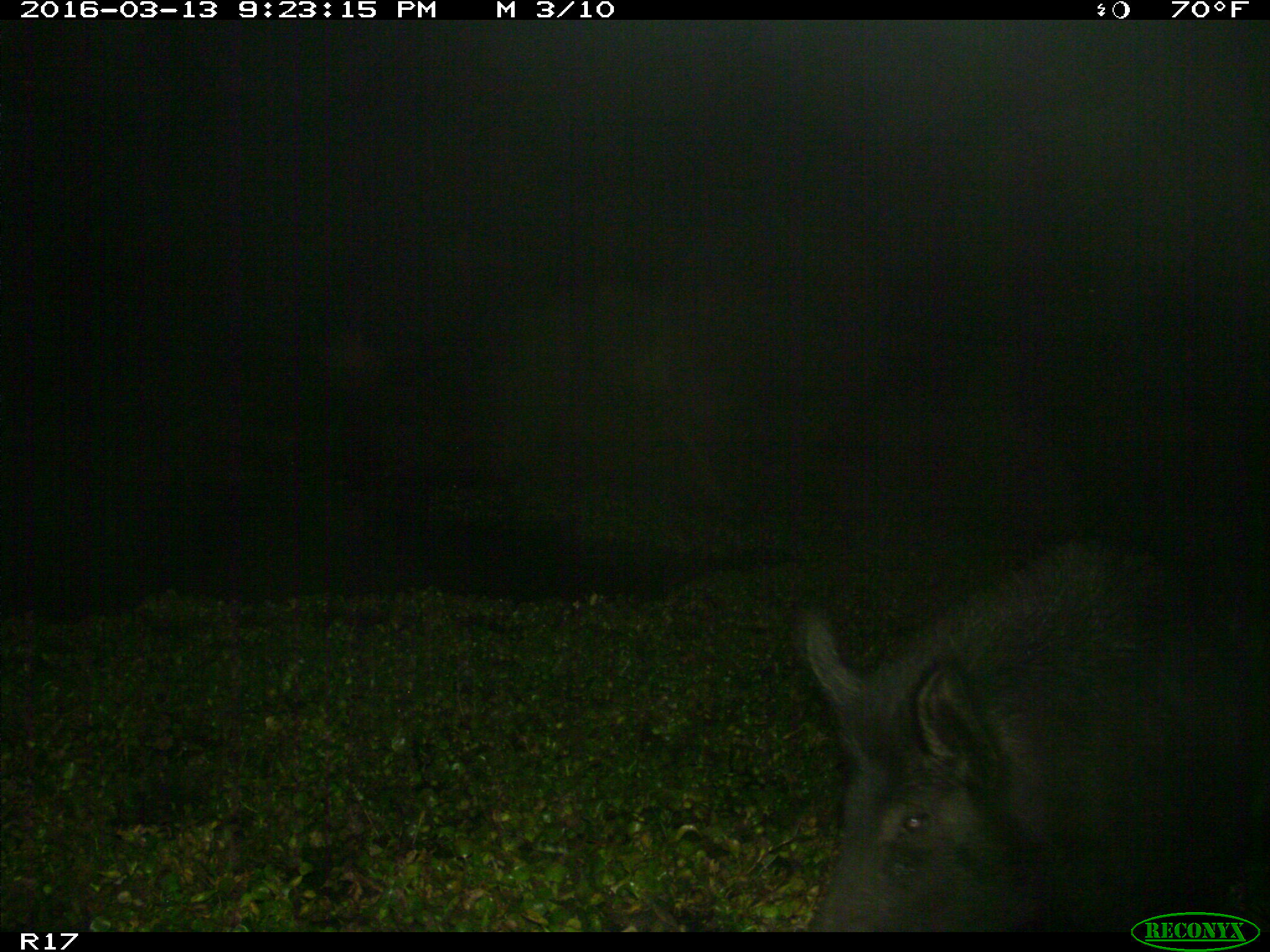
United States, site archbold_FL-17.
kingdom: Animalia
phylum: Chordata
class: Mammalia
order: Artiodactyla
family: Suidae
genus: Sus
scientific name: Sus scrofa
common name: wild boar